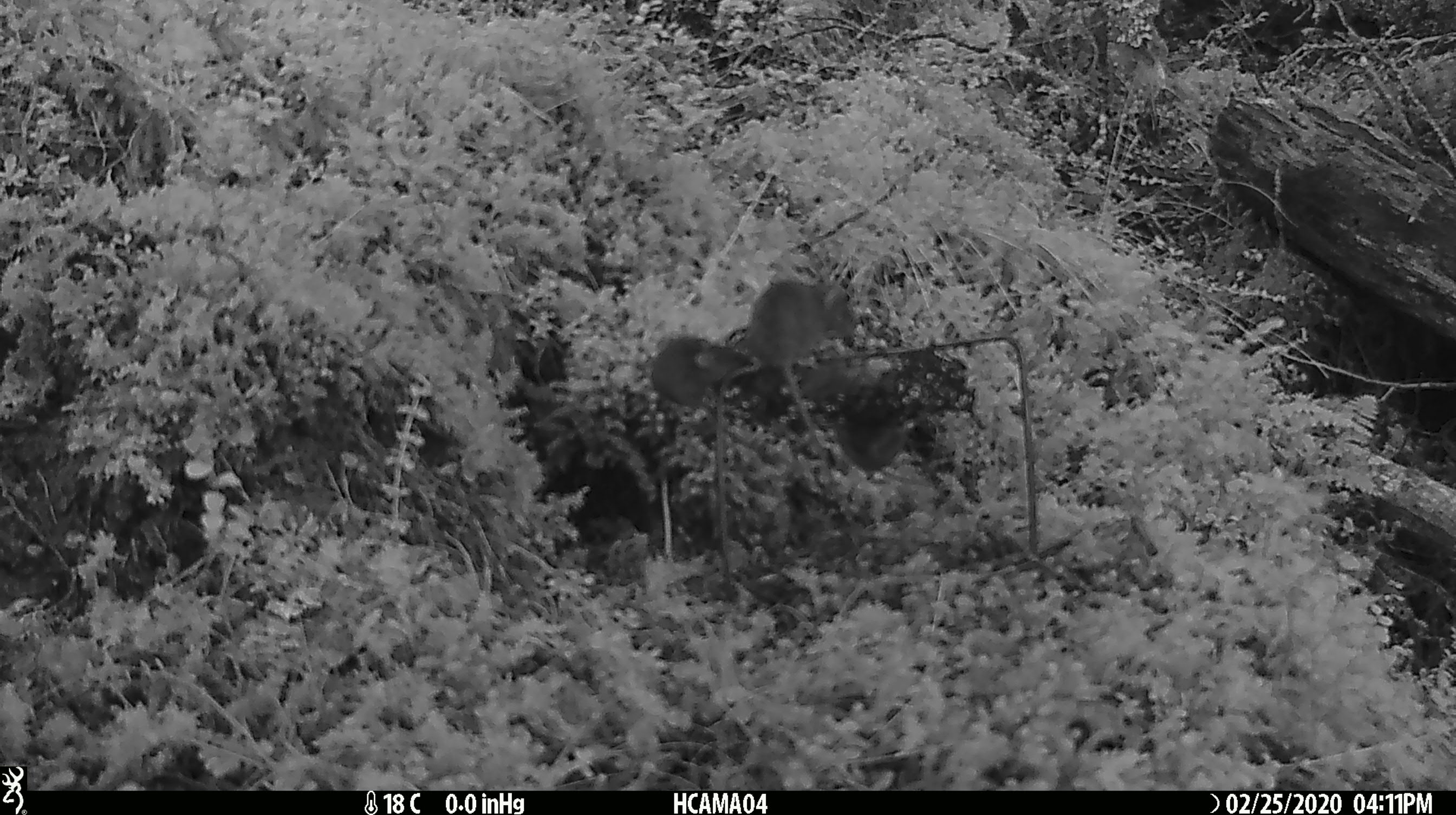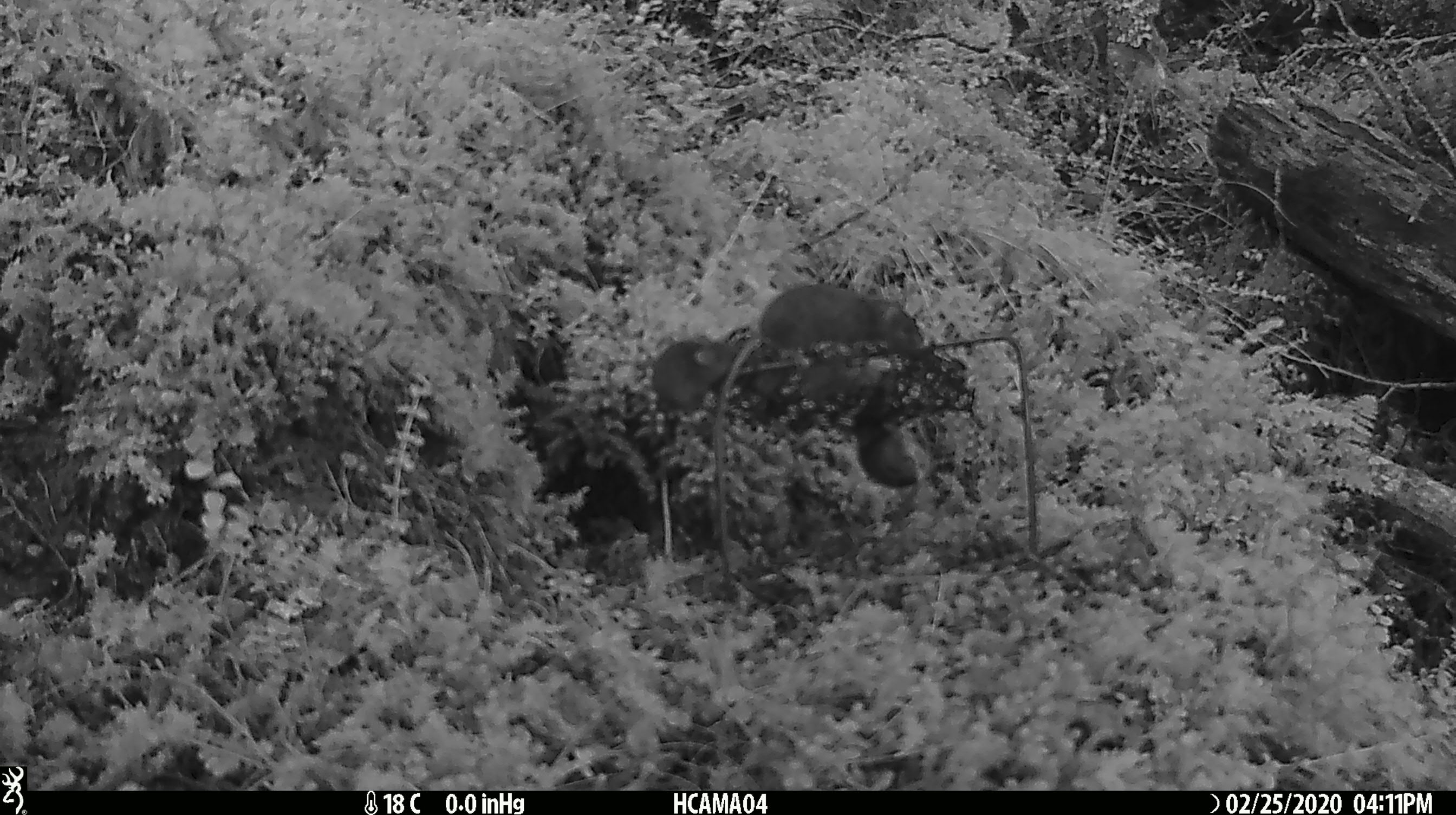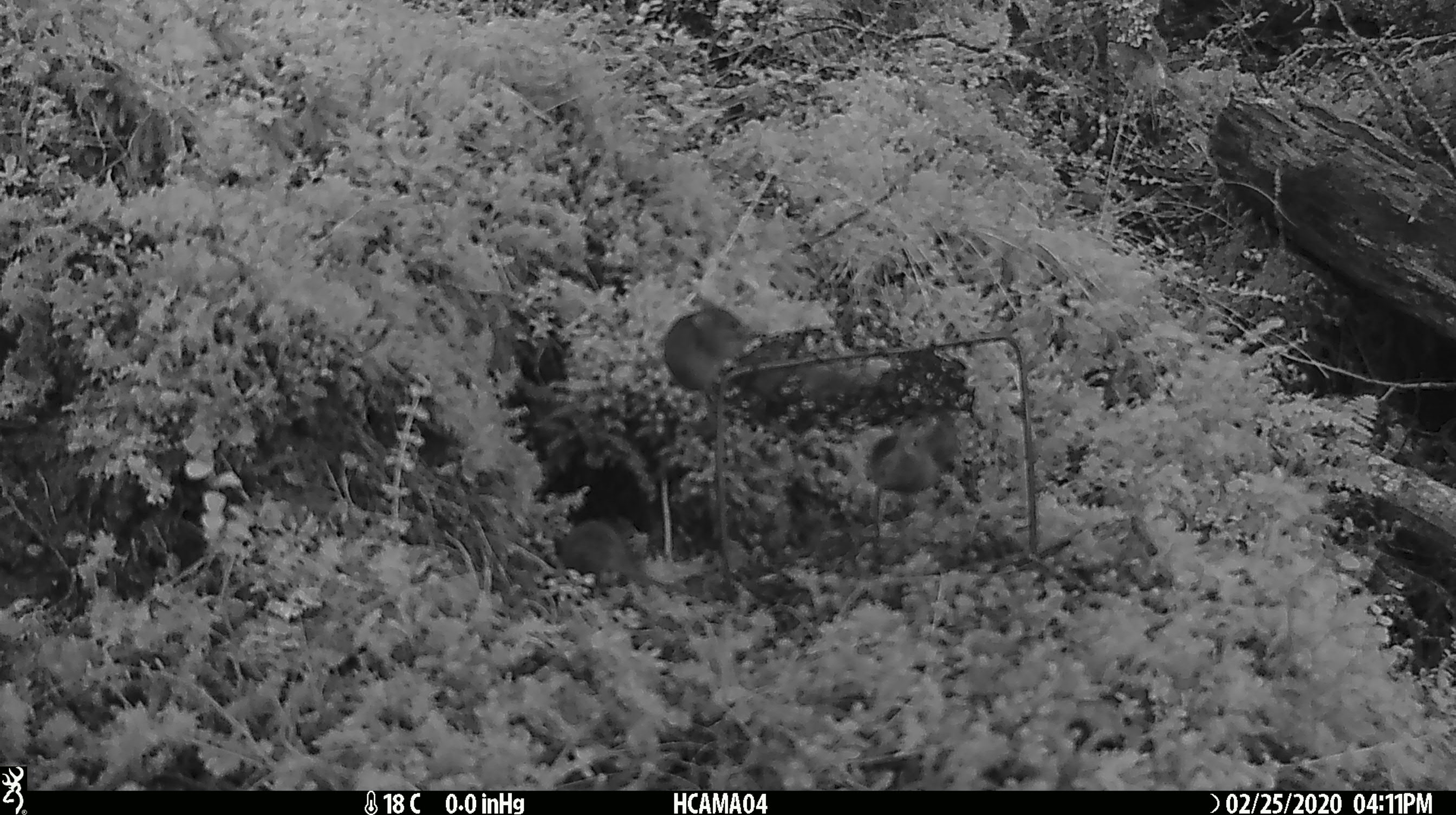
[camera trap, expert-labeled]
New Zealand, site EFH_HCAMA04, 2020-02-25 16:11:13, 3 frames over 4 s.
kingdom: Animalia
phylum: Chordata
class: Mammalia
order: Rodentia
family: Muridae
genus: Mus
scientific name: Mus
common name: mouse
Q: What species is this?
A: Mouse (Mus).